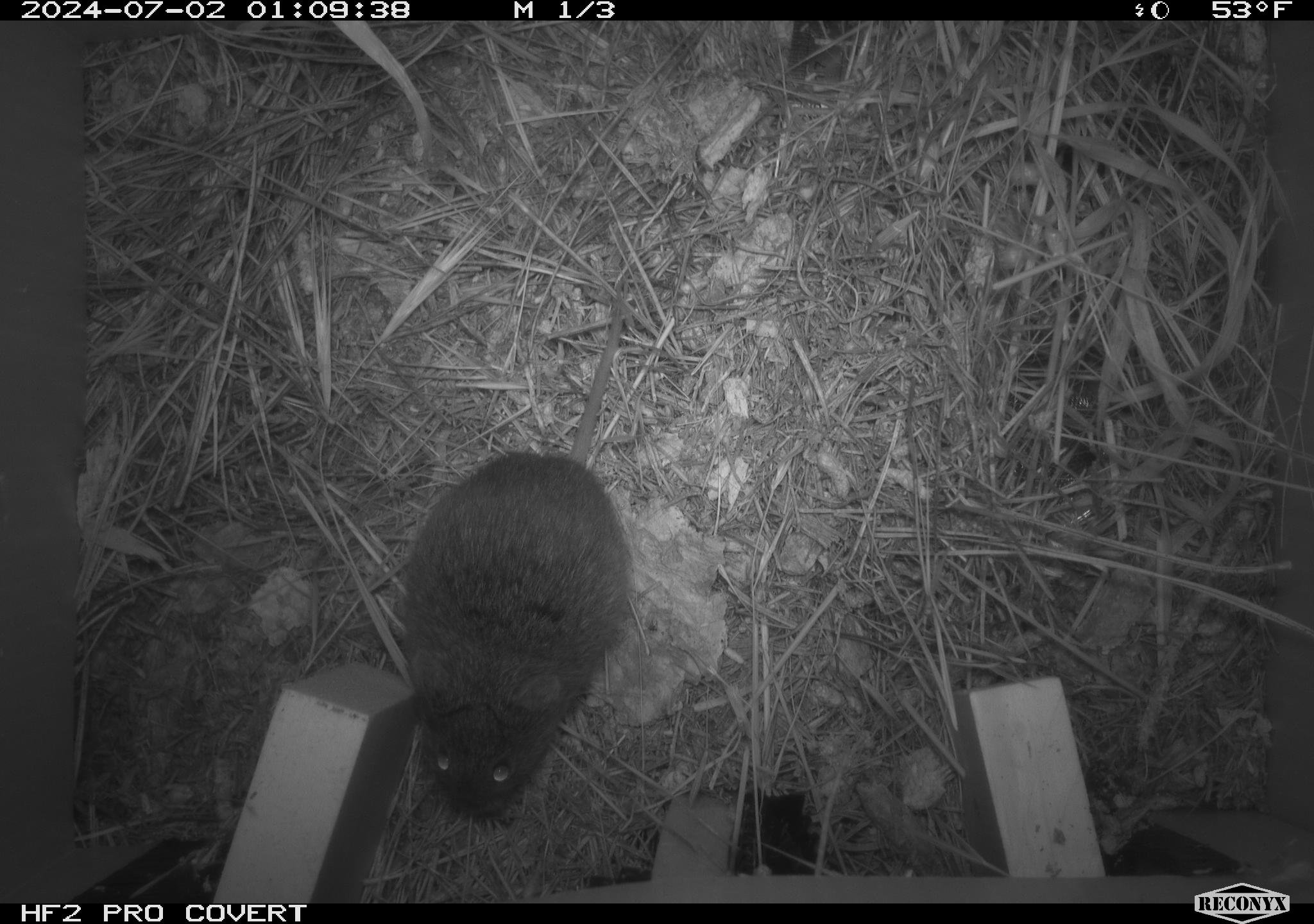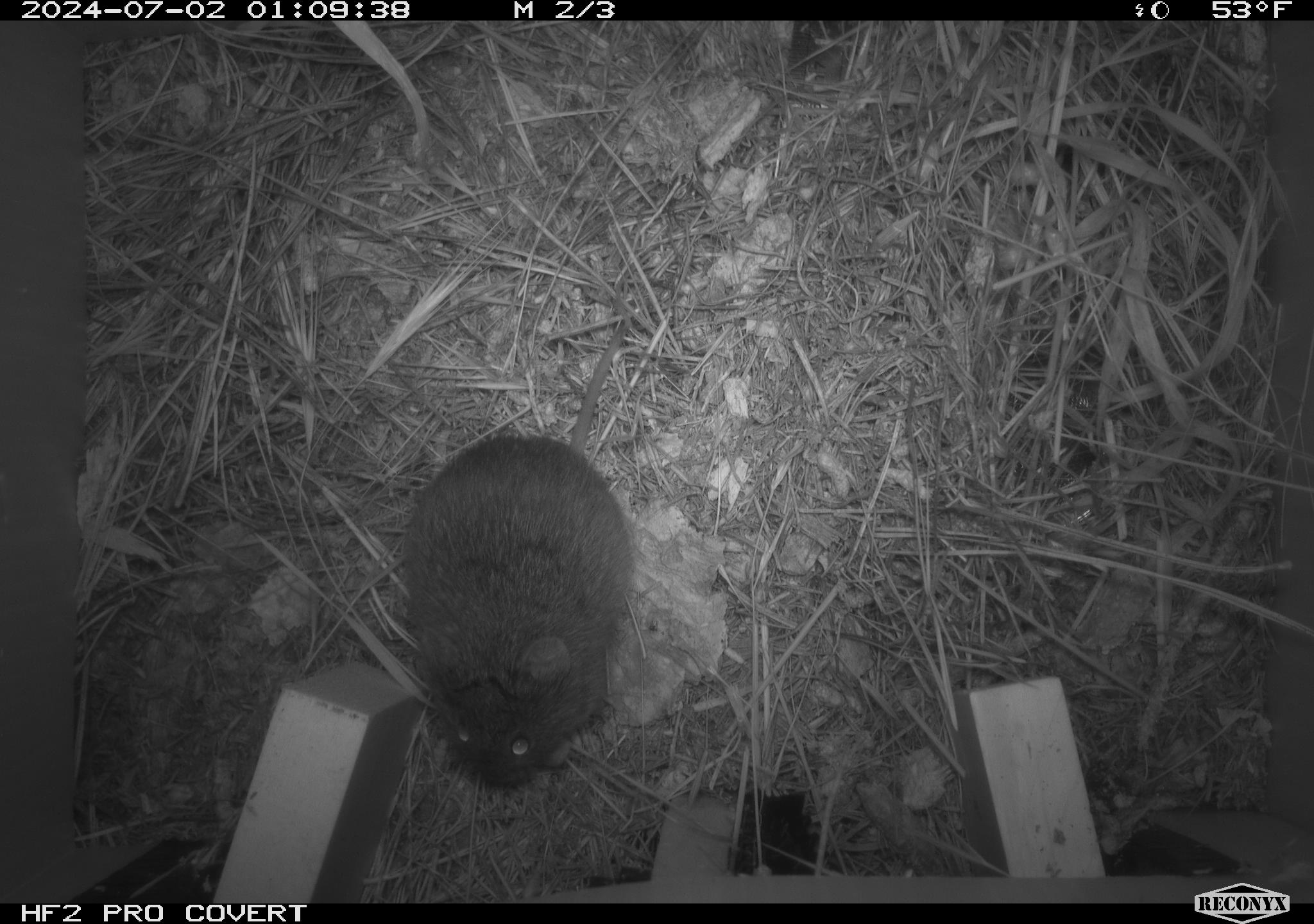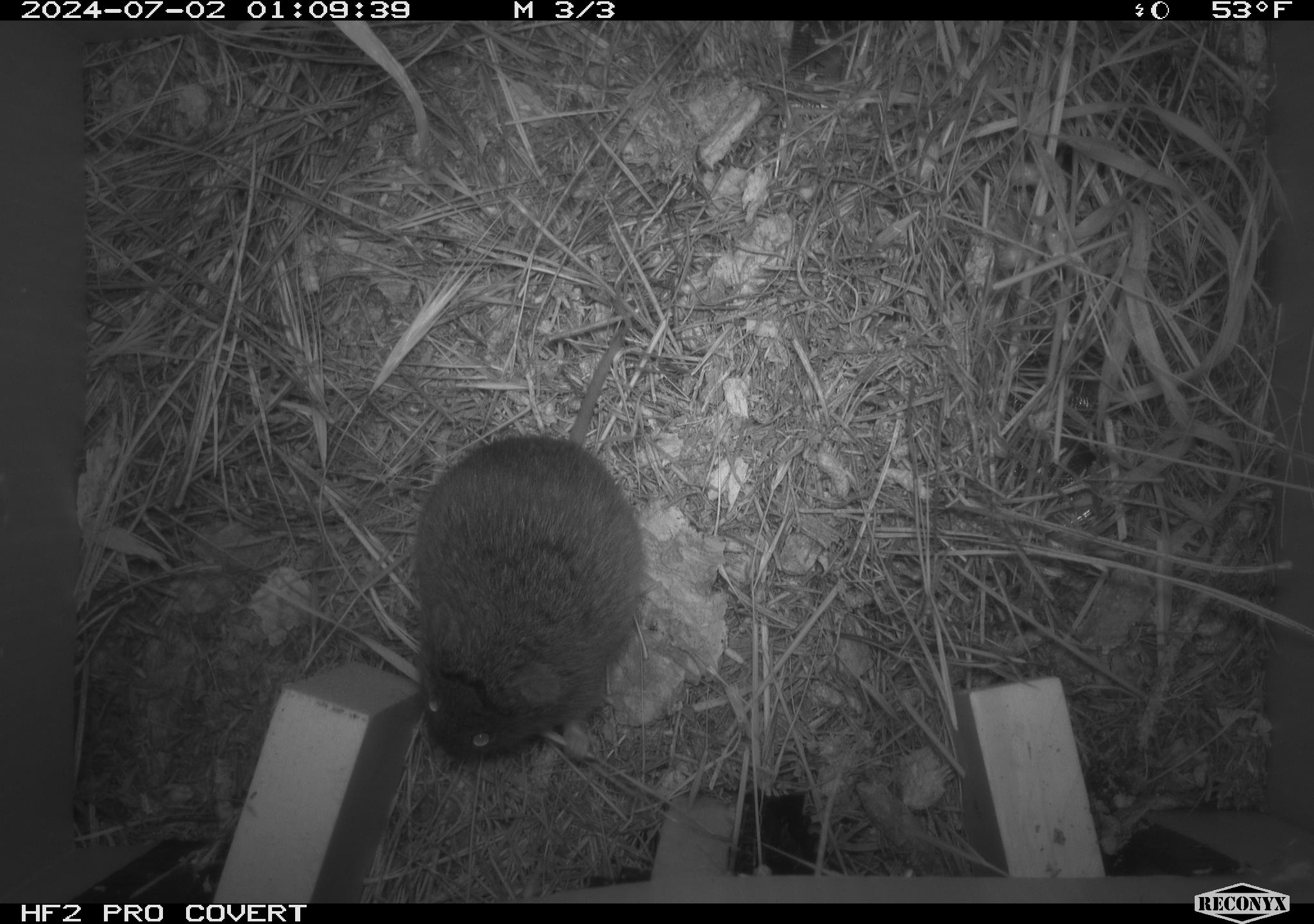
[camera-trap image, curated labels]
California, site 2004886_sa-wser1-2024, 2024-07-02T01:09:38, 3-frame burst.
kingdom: Animalia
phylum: Chordata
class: Mammalia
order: Rodentia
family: Cricetidae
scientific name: Arvicolinae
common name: voles, lemmings, and muskrats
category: arvicolinae subfamily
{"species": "arvicolinae subfamily (voles, lemmings, and muskrats) (Arvicolinae)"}